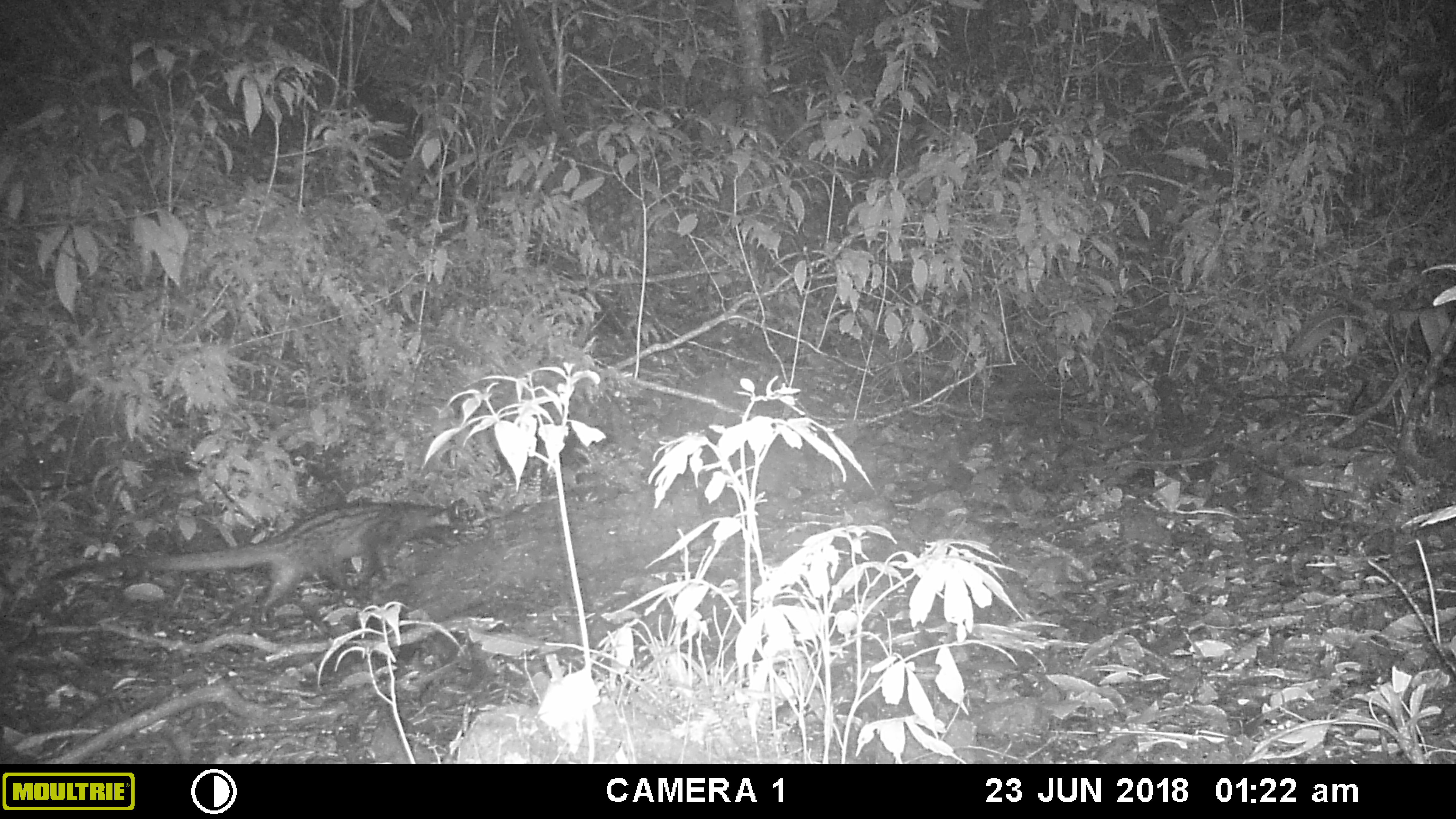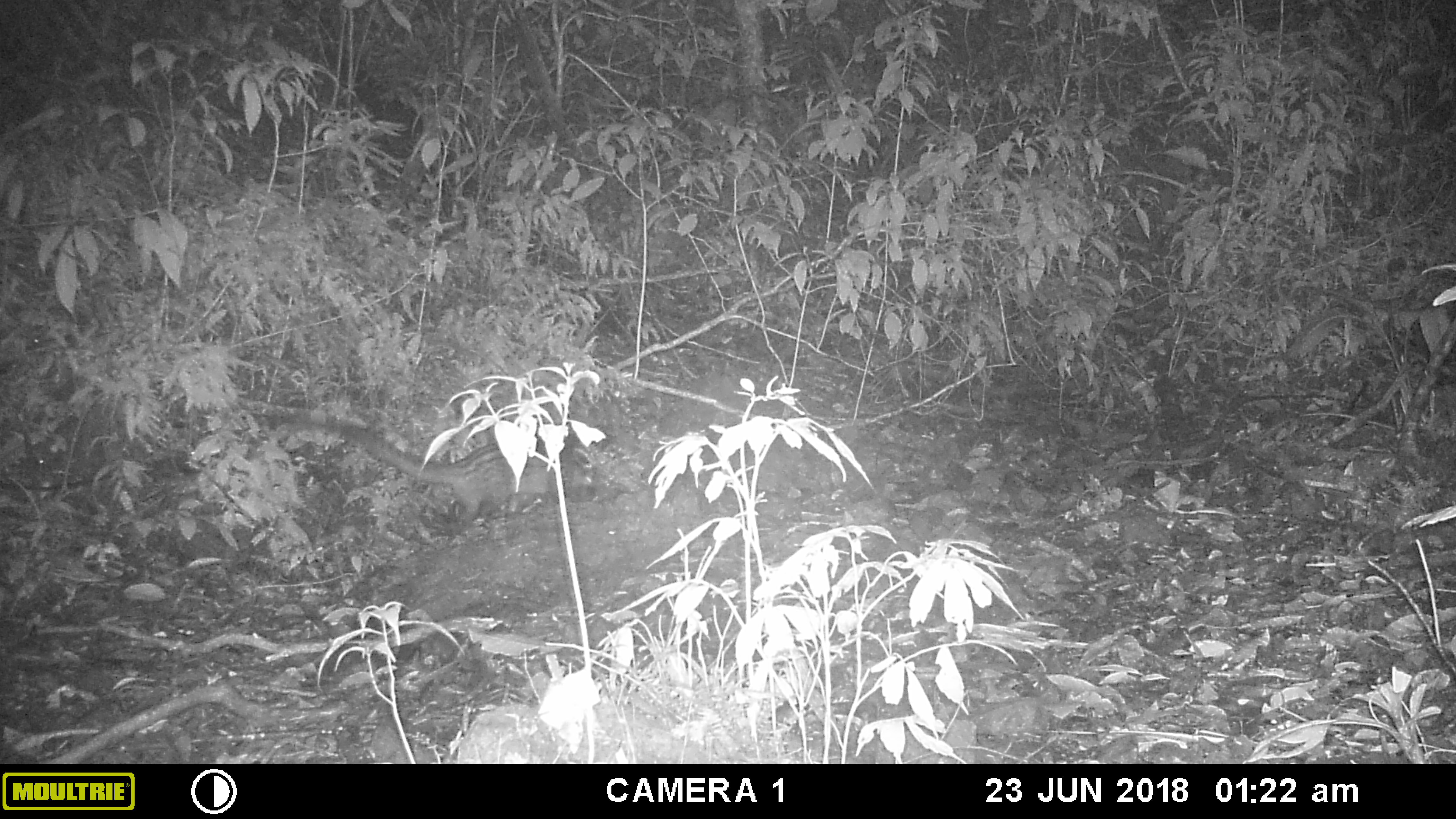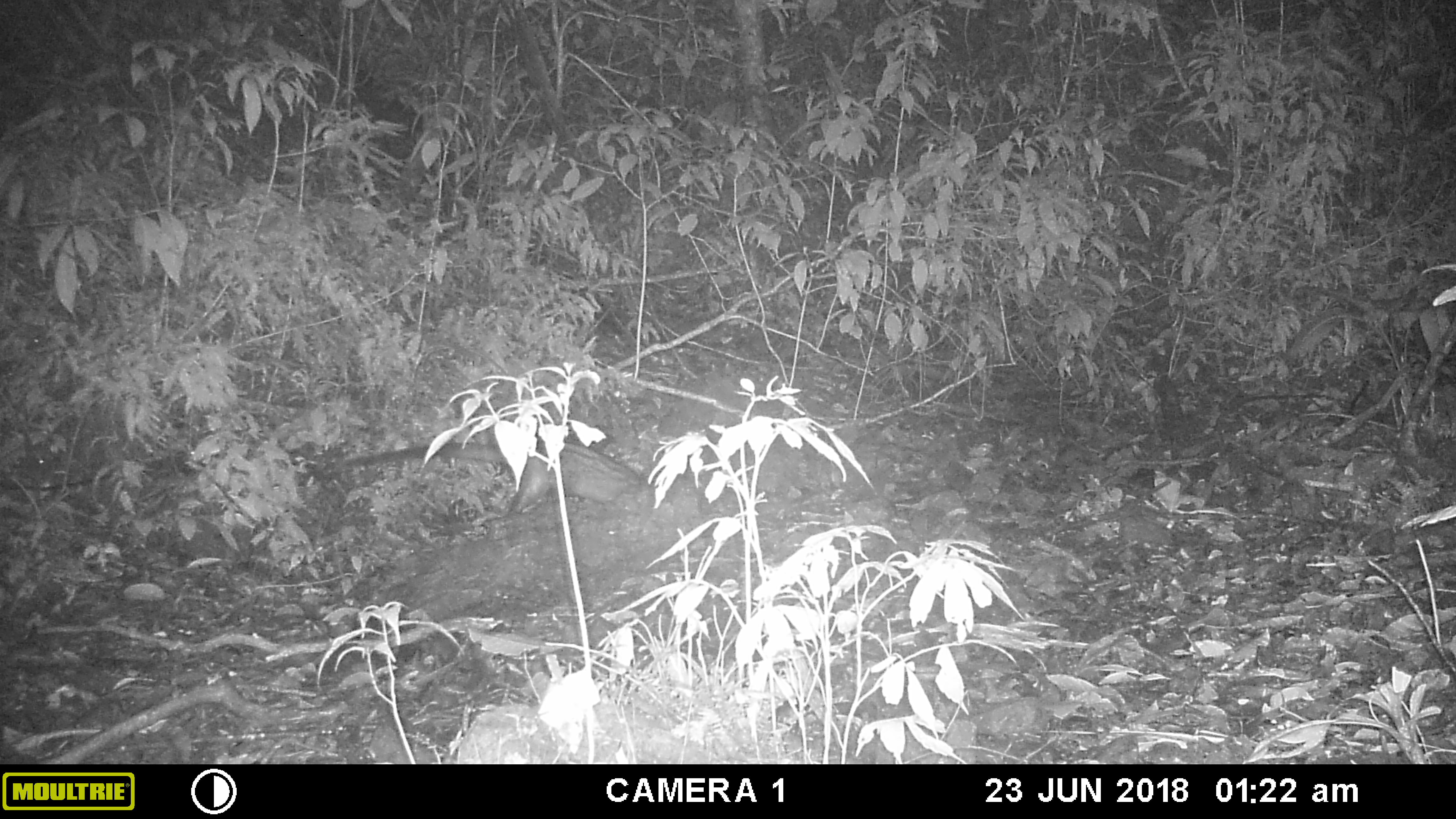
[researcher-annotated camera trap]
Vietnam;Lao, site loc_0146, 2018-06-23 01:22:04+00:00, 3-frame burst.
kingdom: Animalia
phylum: Chordata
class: Mammalia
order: Carnivora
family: Viverridae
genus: Paradoxurus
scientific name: Paradoxurus hermaphroditus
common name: common palm civet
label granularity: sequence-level